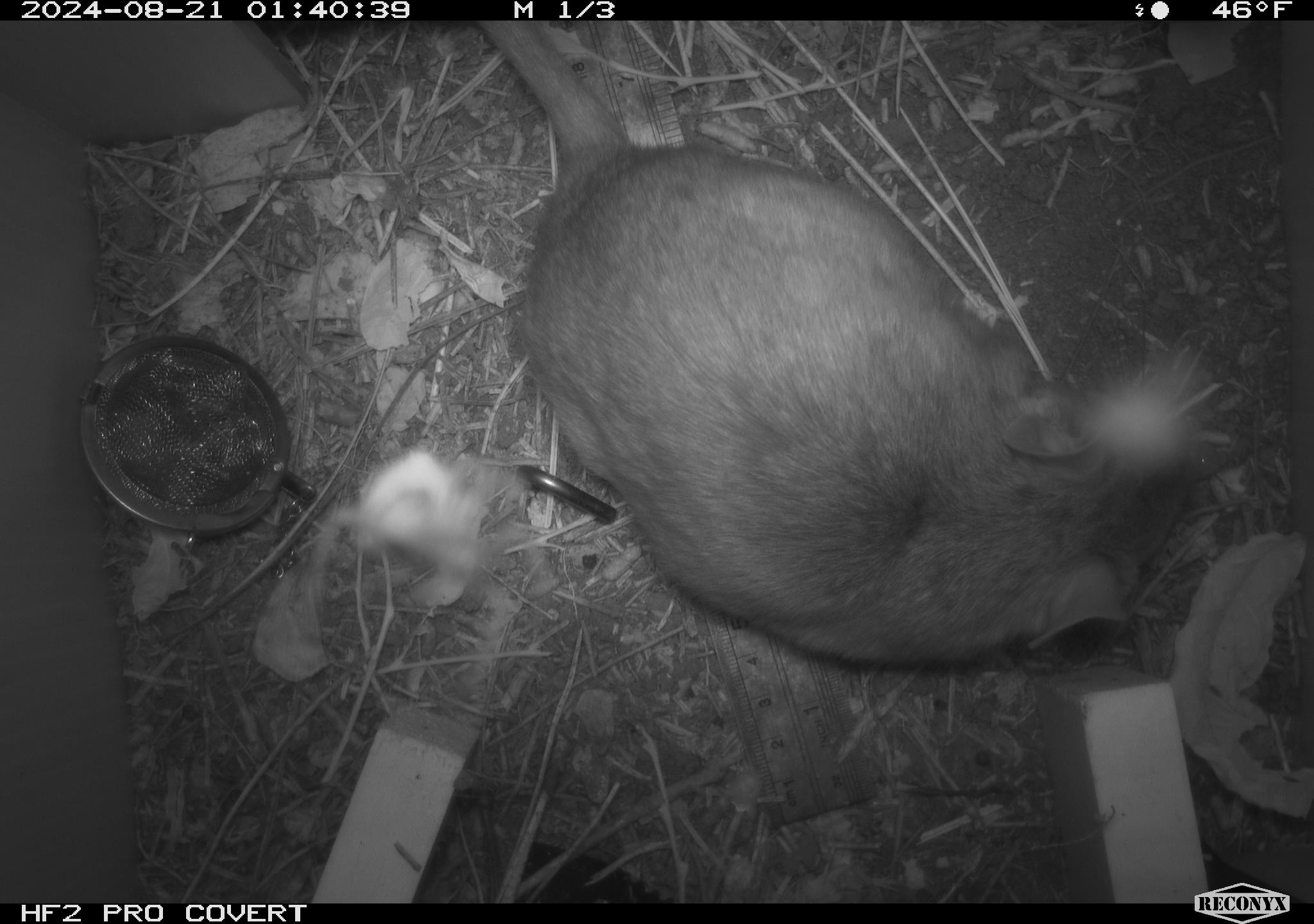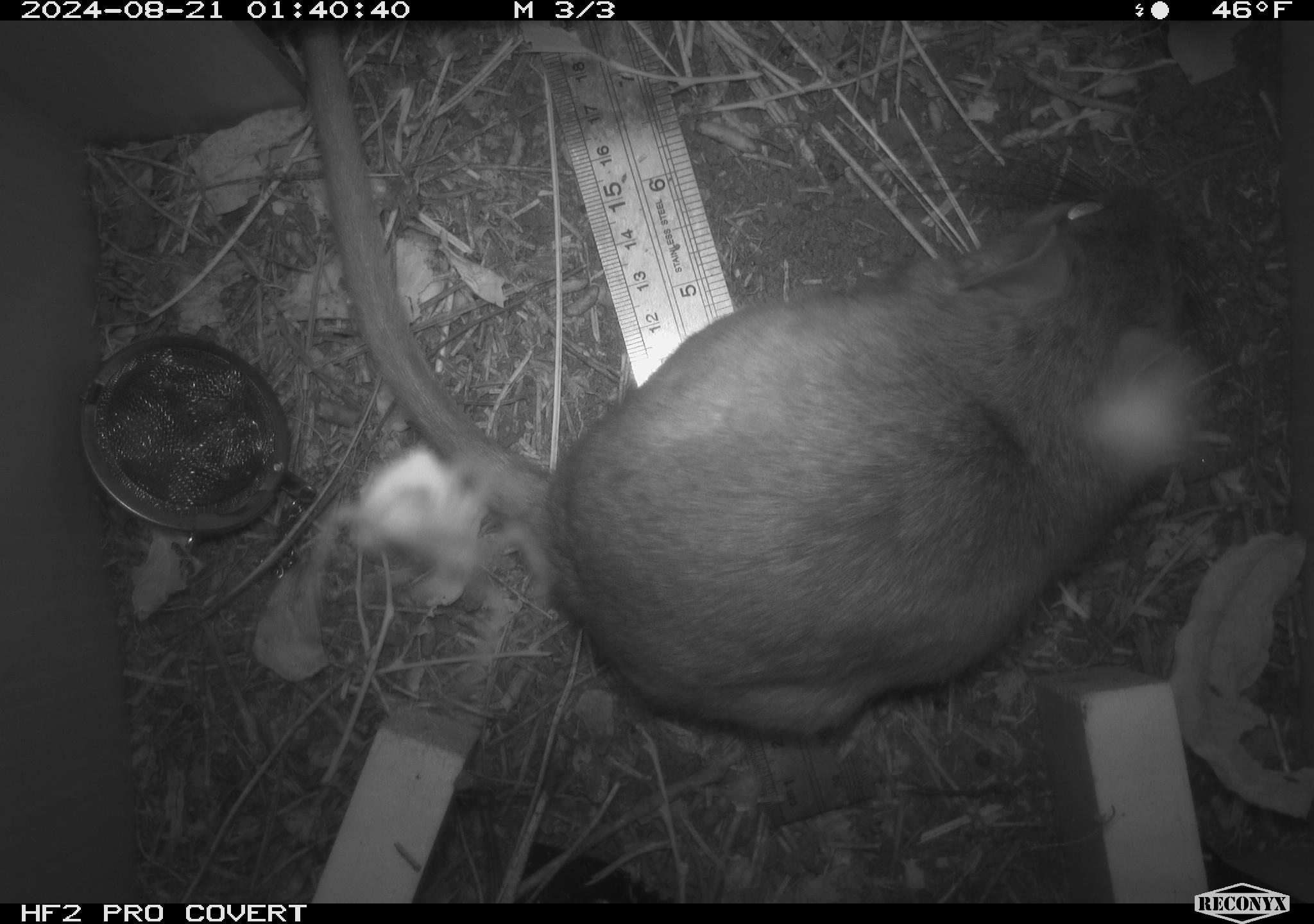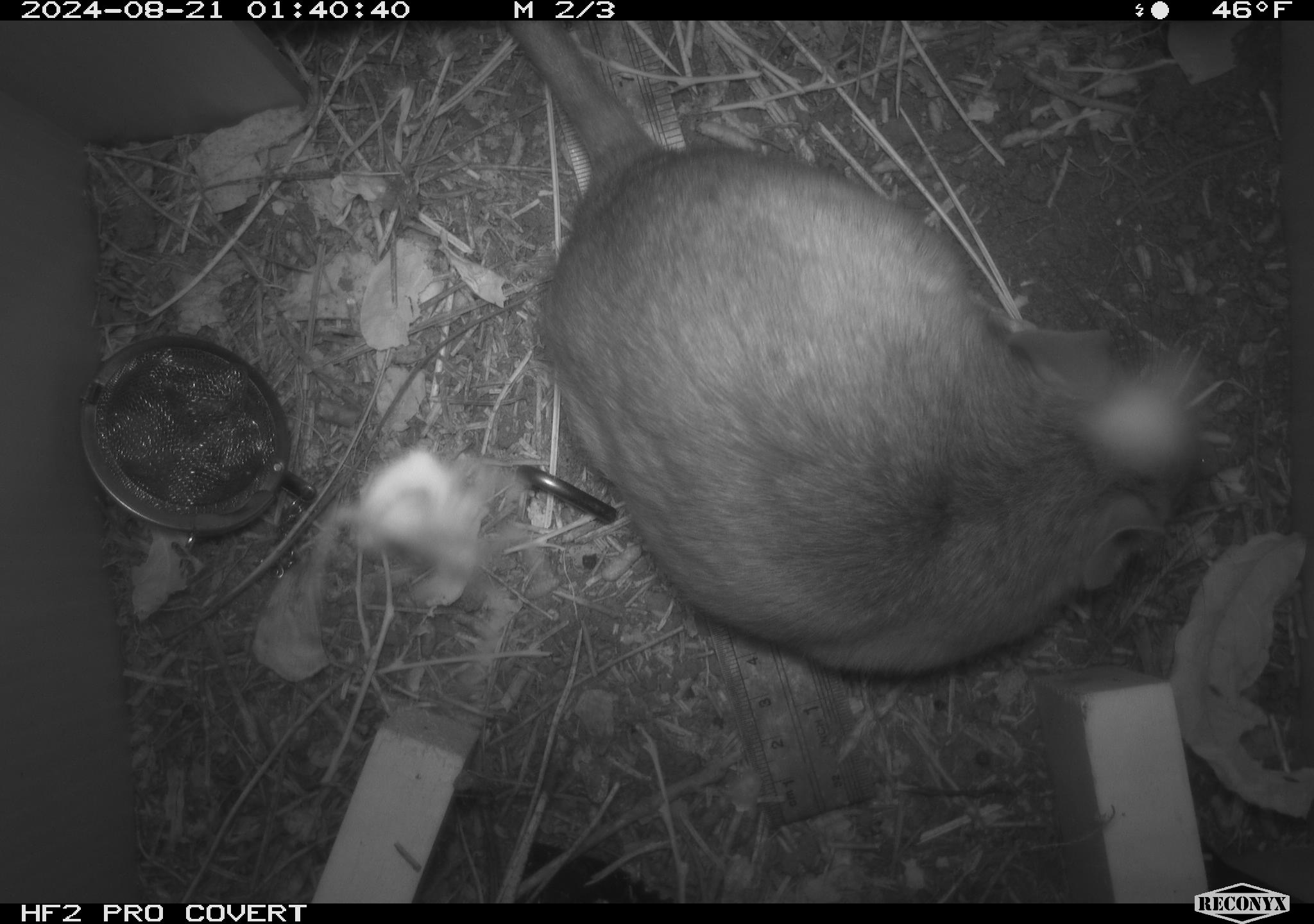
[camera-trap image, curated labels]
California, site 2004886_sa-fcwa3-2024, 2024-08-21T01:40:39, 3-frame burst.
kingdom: Animalia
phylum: Chordata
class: Mammalia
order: Rodentia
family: Cricetidae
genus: Neotoma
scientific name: Neotoma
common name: pack rat or woodrat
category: neotoma species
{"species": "neotoma species (pack rat or woodrat) (Neotoma)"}